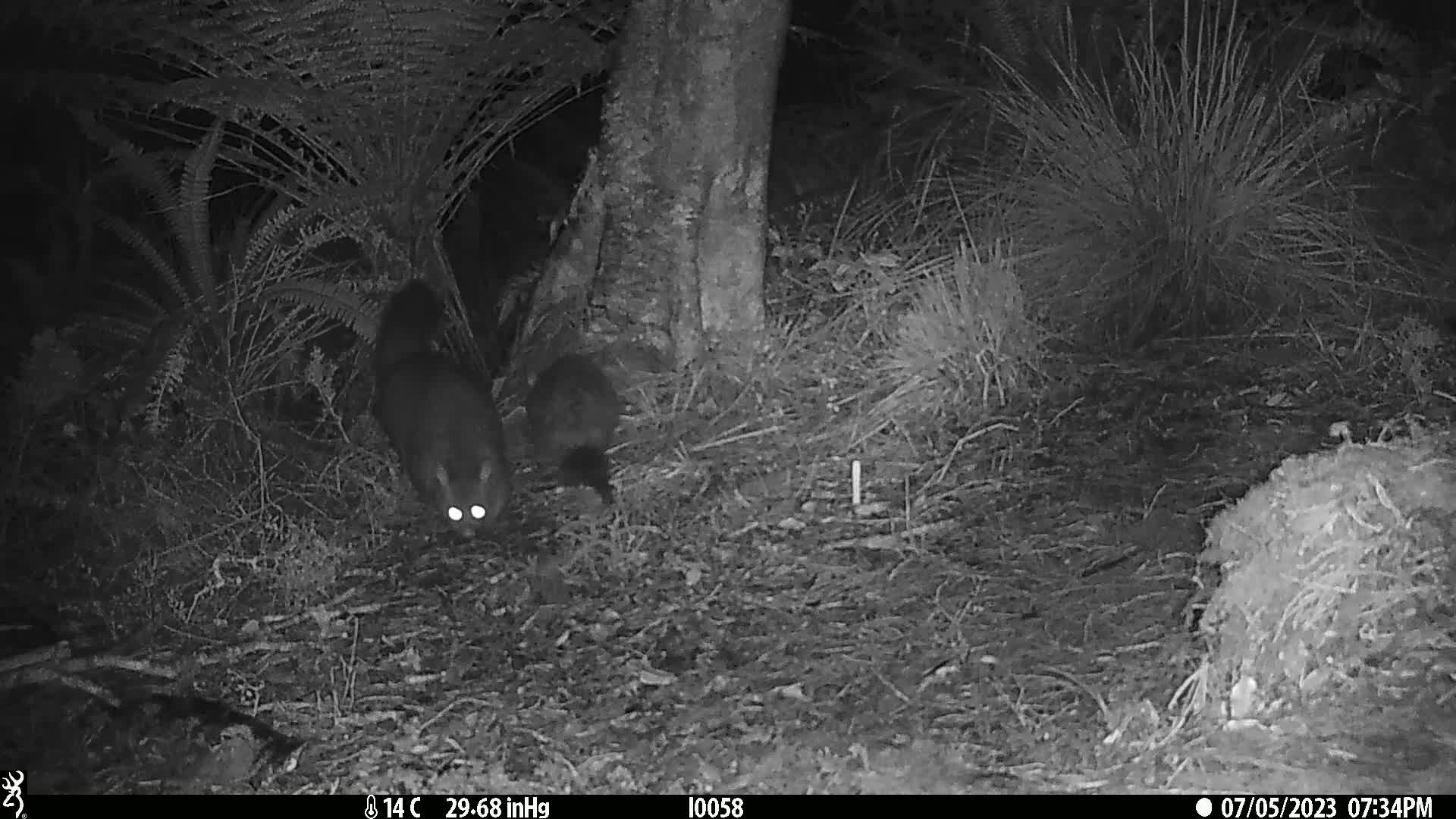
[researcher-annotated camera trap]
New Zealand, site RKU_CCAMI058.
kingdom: Animalia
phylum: Chordata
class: Mammalia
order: Diprotodontia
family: Phalangeridae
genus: Trichosurus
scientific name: Trichosurus vulpecula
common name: common brushtail possum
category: possum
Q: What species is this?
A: Possum (common brushtail possum) (Trichosurus vulpecula).